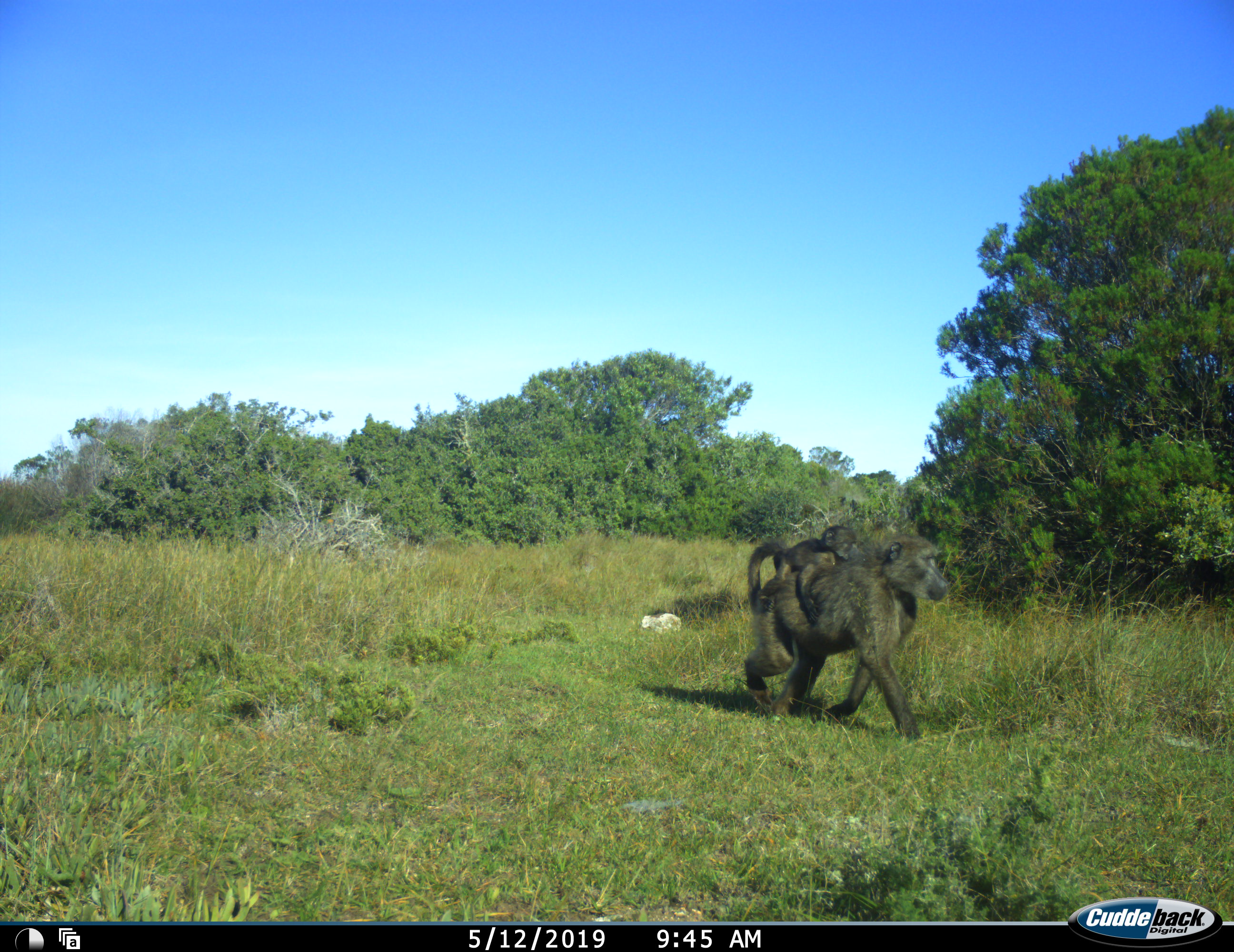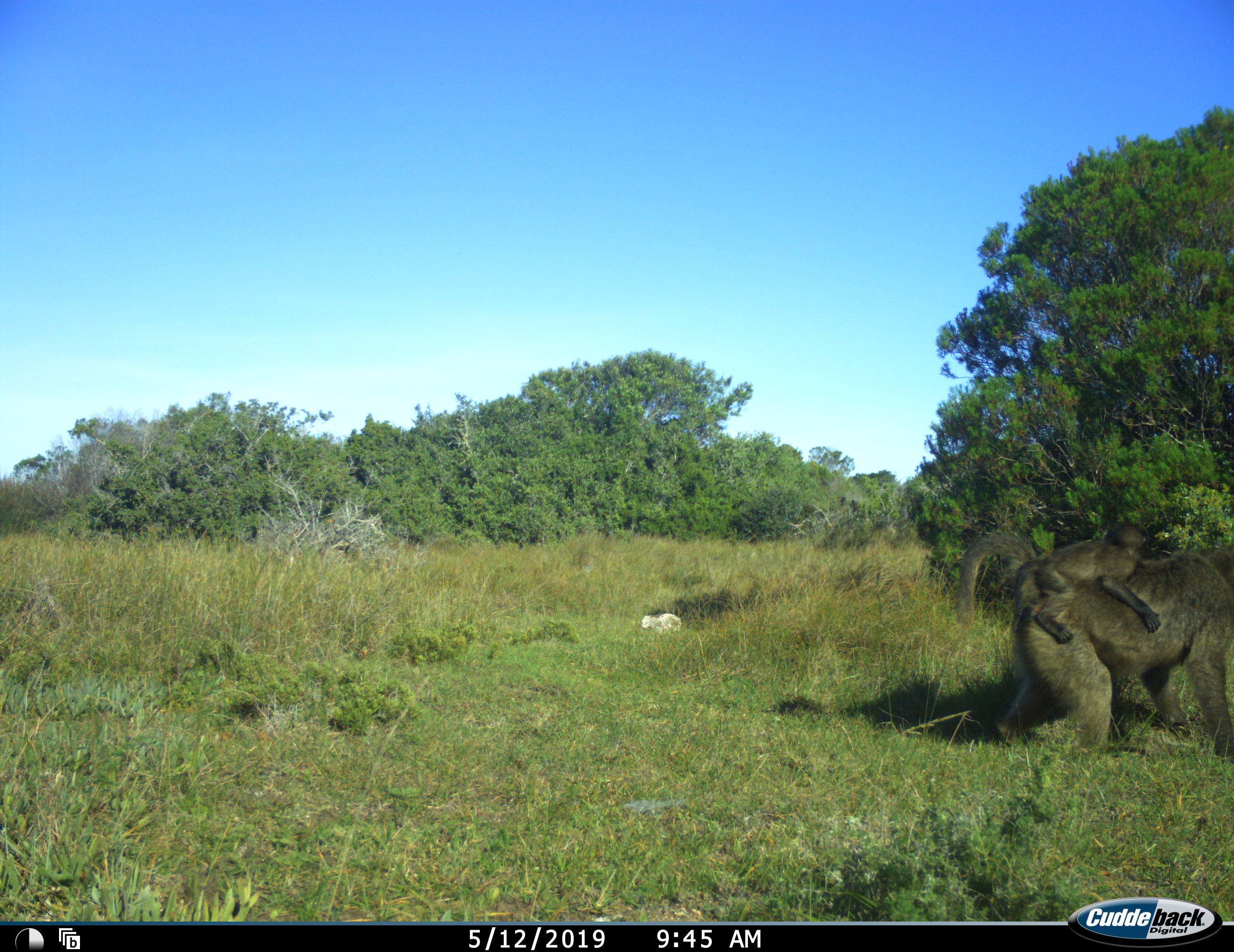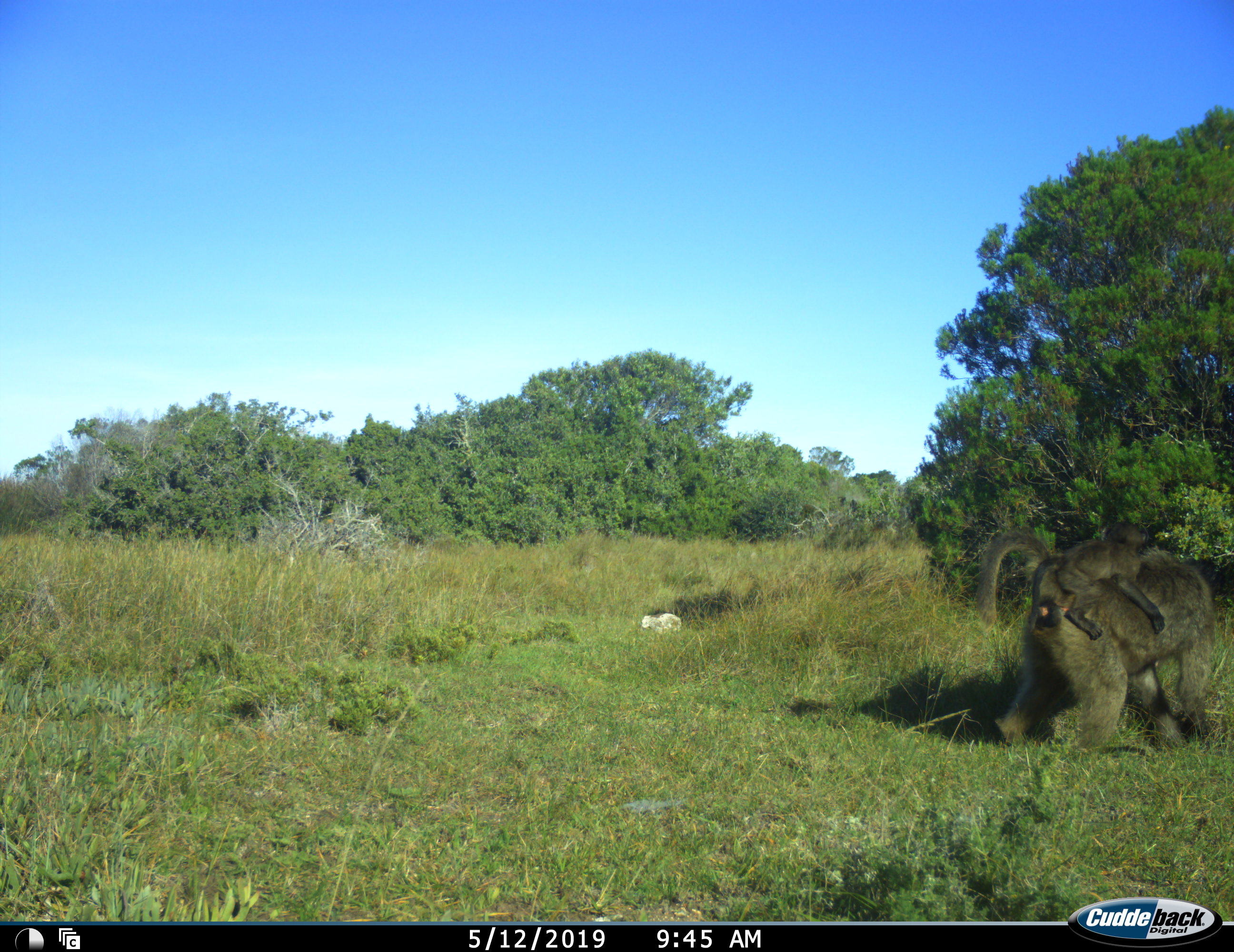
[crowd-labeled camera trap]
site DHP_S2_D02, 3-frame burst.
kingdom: Animalia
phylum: Chordata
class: Mammalia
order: Primates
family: Cercopithecidae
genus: Papio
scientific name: Papio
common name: baboon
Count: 2.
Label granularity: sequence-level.